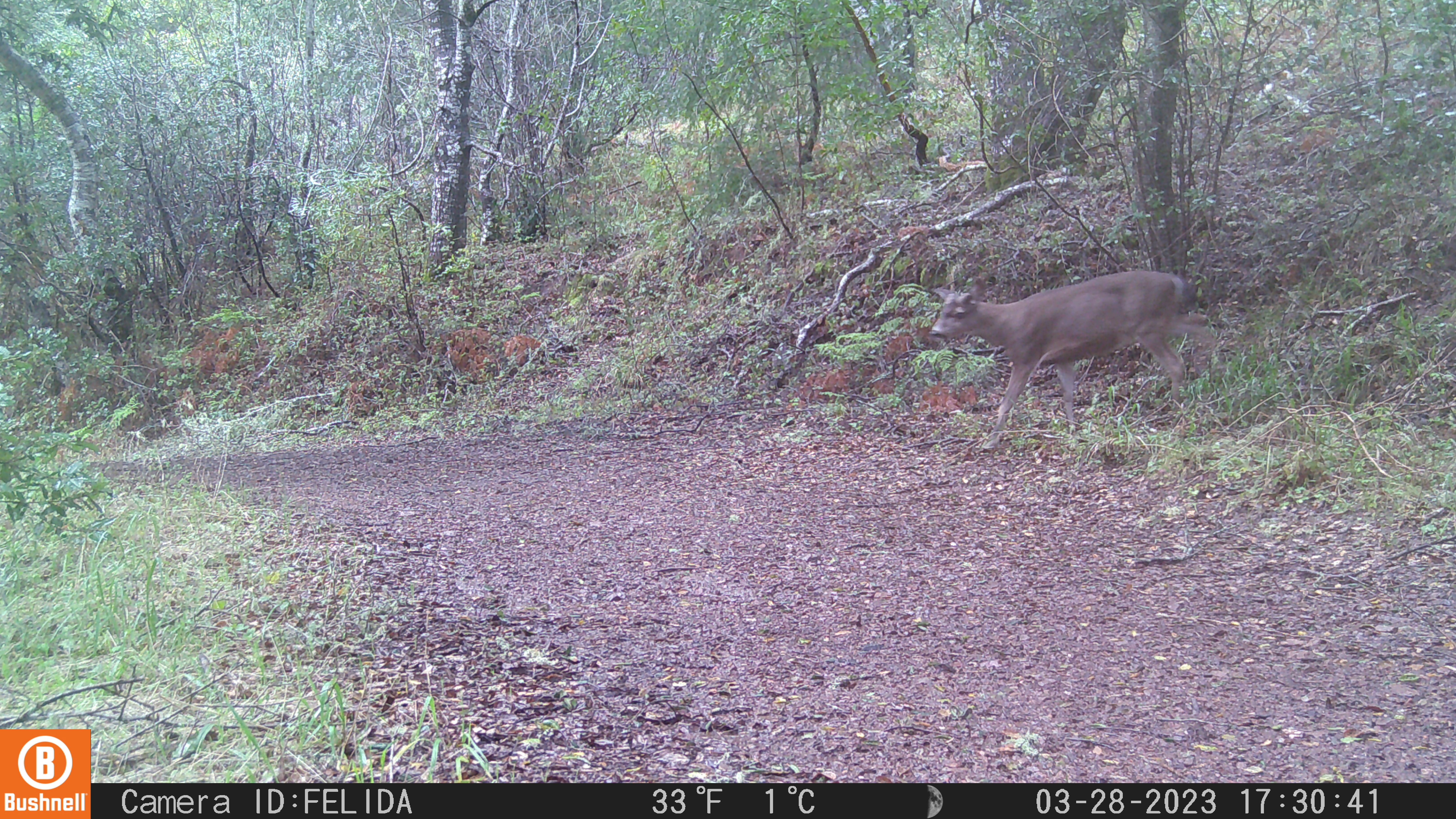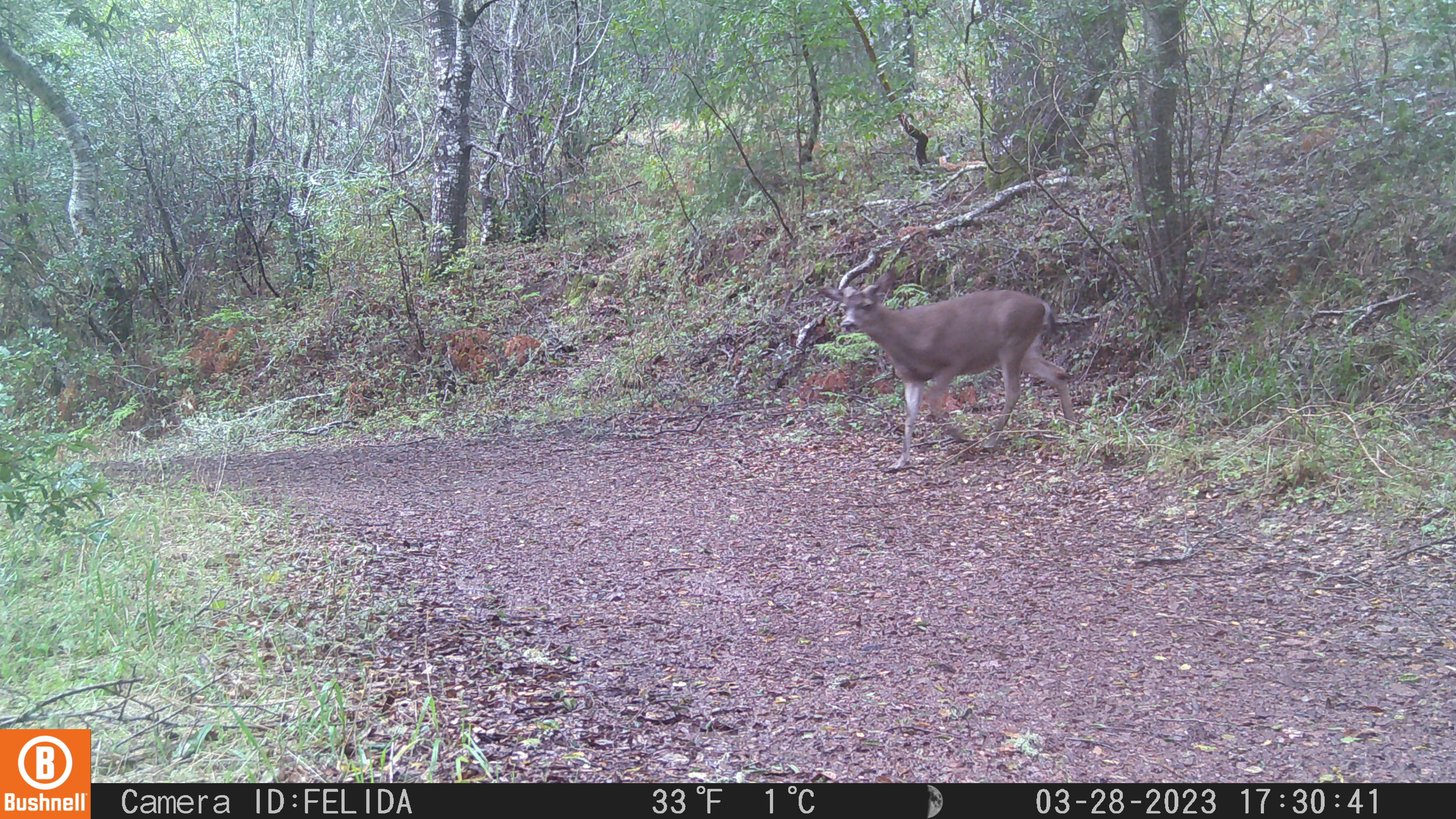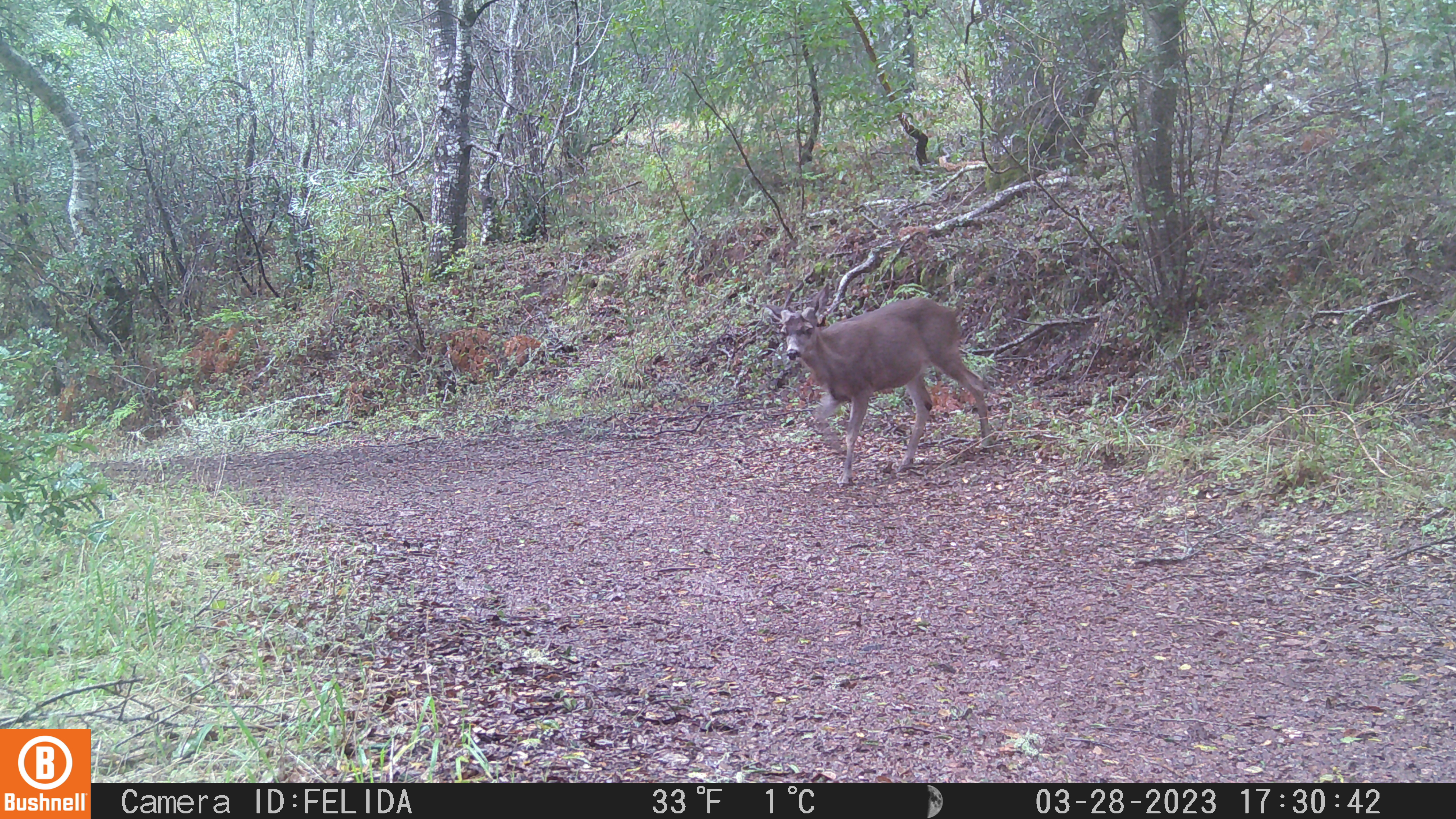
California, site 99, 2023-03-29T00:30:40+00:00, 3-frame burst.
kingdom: Animalia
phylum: Chordata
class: Mammalia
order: Artiodactyla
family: Cervidae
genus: Odocoileus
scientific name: Odocoileus hemionus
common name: mule deer